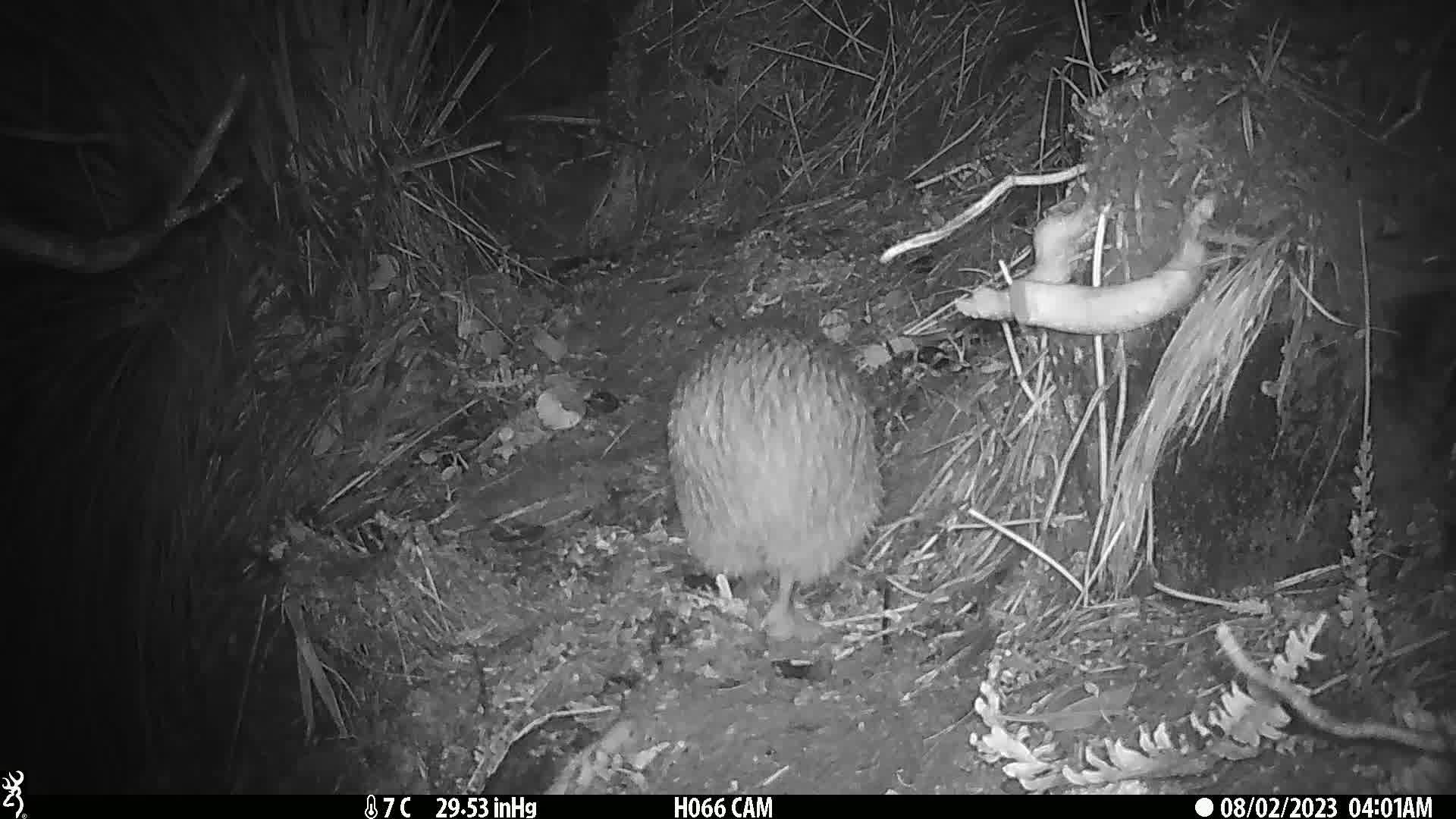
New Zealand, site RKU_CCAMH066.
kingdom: Animalia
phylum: Chordata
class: Aves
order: Apterygiformes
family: Apterygidae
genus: Apteryx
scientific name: Apteryx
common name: kiwi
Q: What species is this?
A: Kiwi (Apteryx).